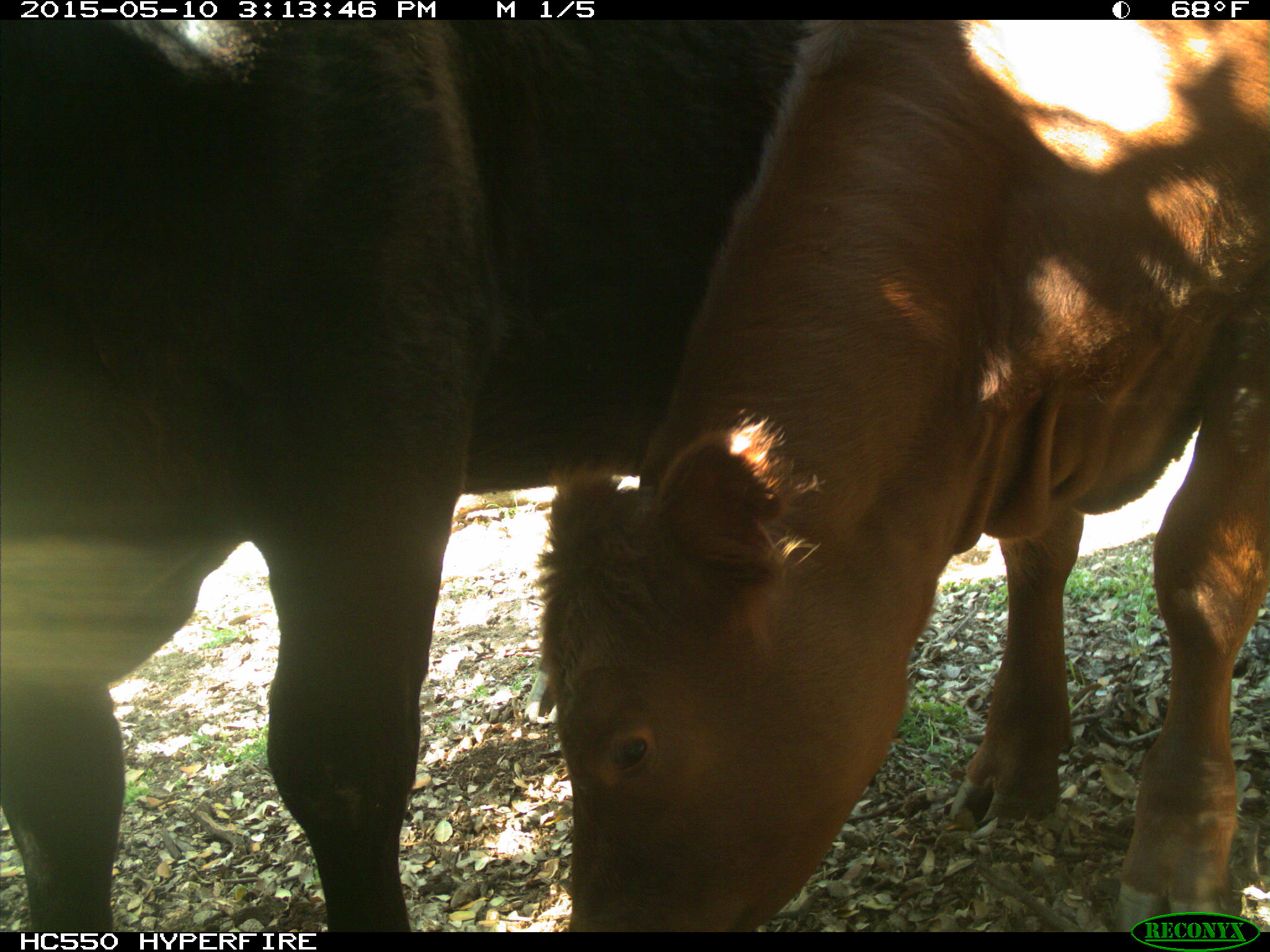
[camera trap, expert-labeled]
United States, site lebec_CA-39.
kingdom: Animalia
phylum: Chordata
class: Mammalia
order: Artiodactyla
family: Bovidae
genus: Bos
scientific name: Bos taurus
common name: domestic cow